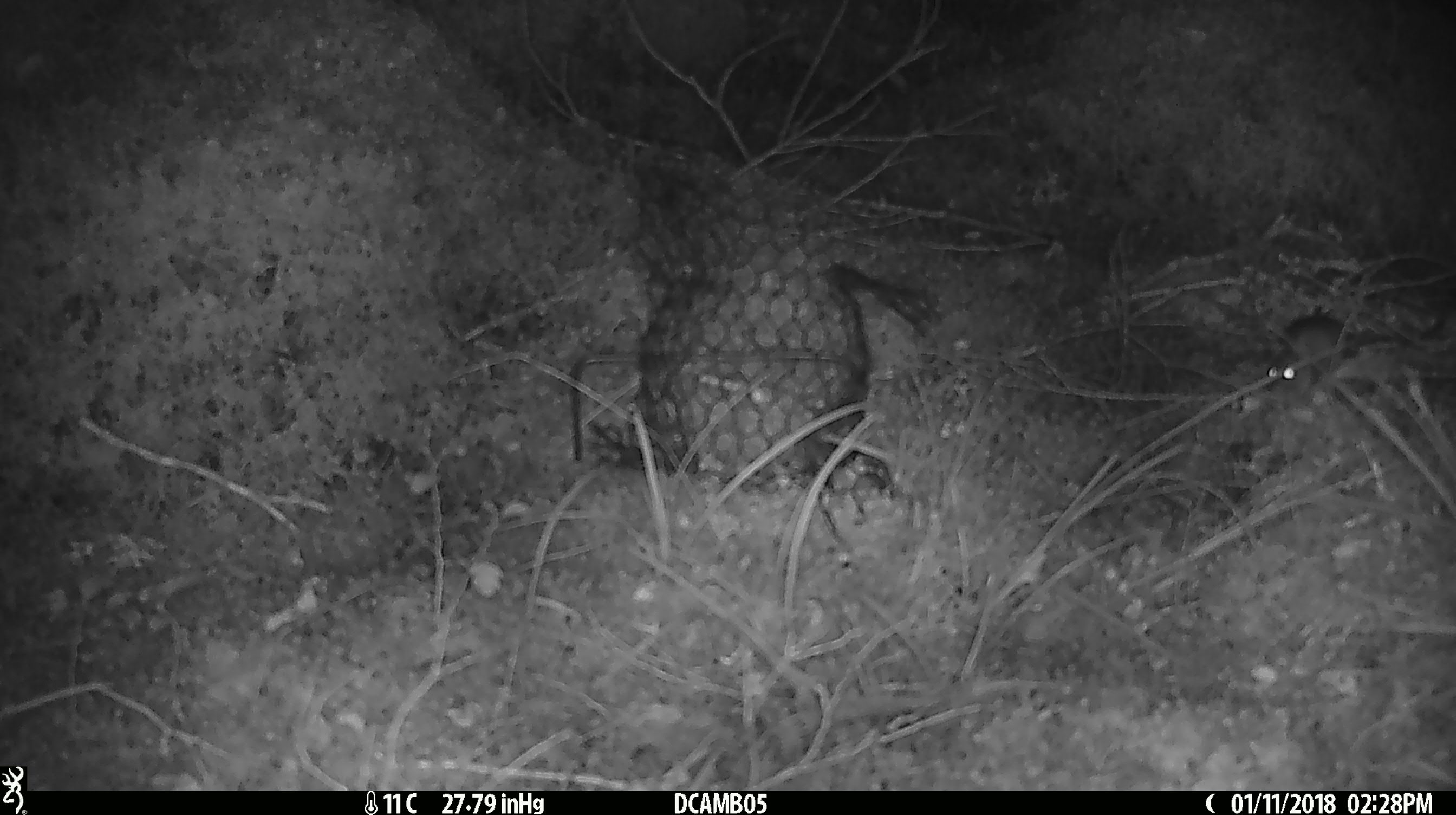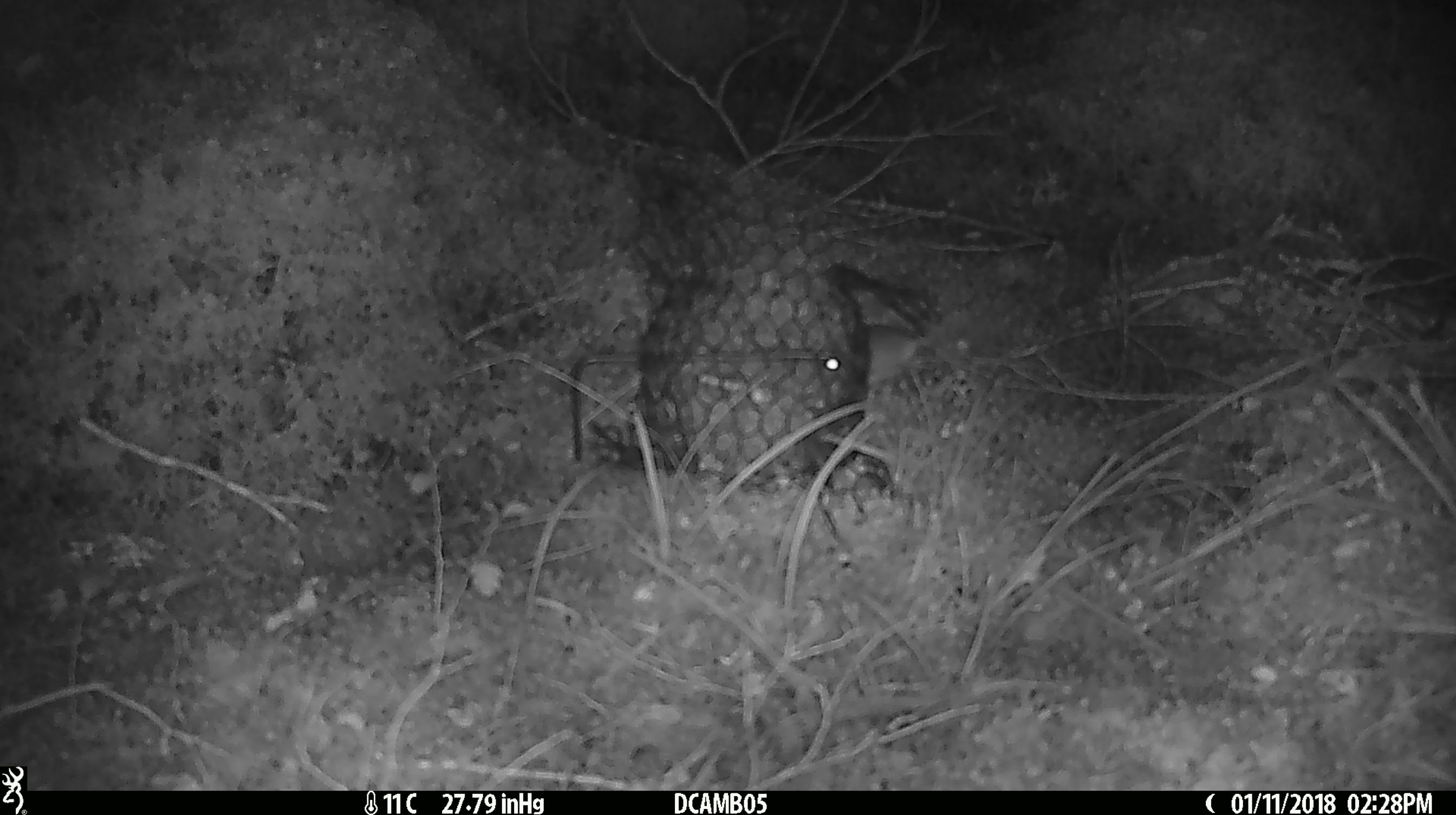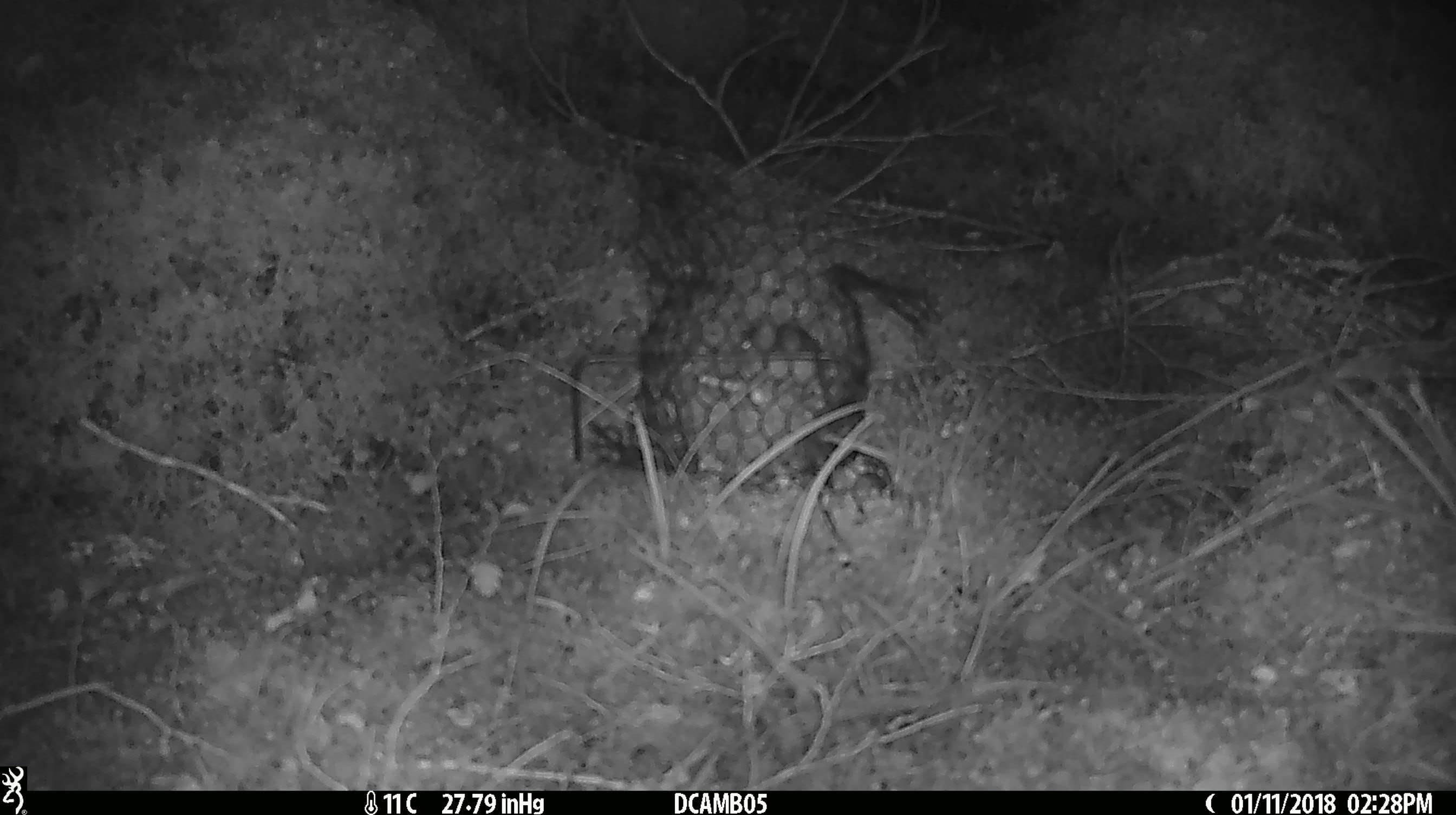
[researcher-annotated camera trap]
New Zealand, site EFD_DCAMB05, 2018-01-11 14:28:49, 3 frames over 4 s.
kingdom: Animalia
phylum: Chordata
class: Mammalia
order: Rodentia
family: Muridae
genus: Mus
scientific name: Mus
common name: mouse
Mouse (Mus).